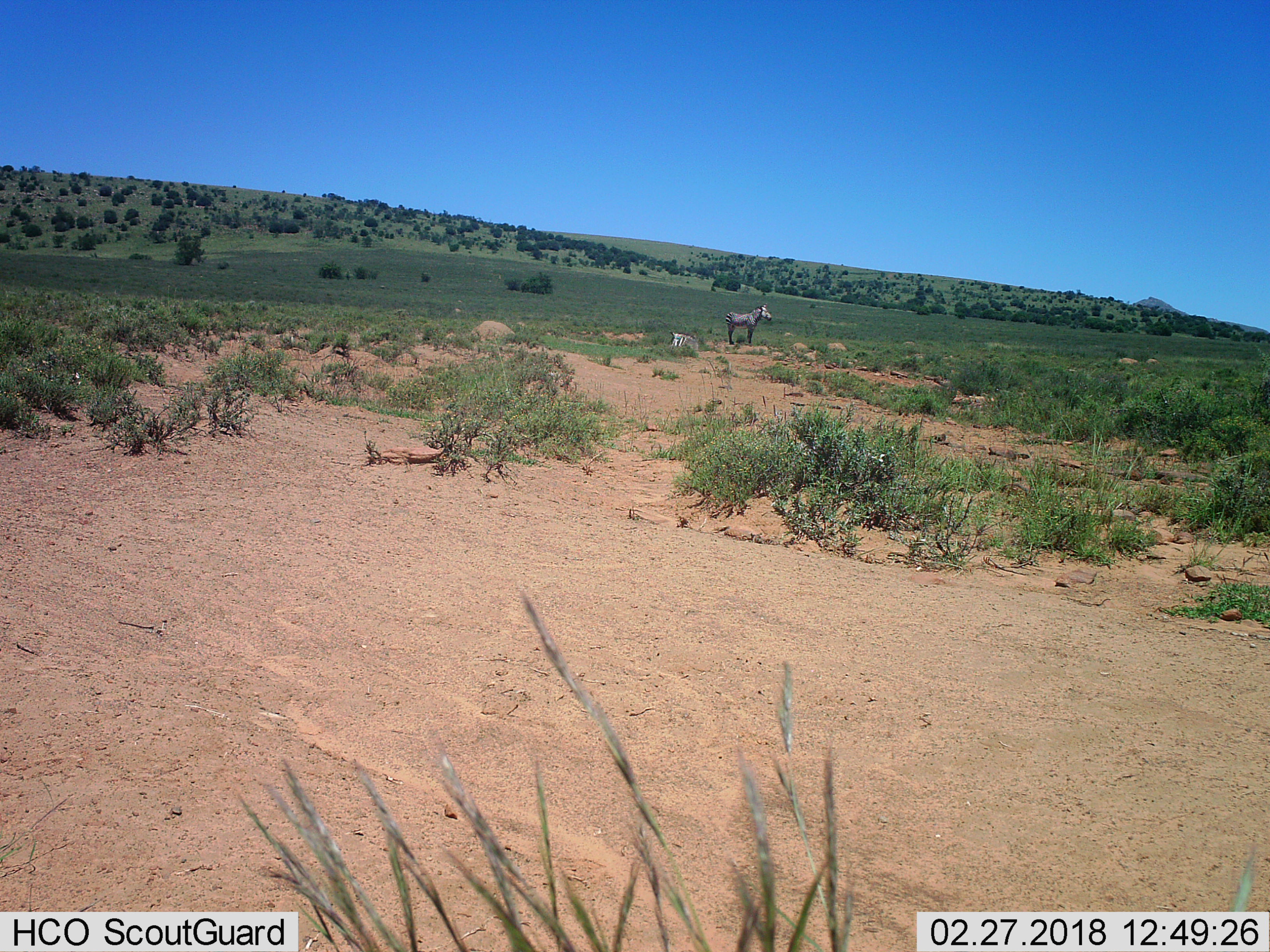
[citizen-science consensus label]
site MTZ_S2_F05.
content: unidentified animal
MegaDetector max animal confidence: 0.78